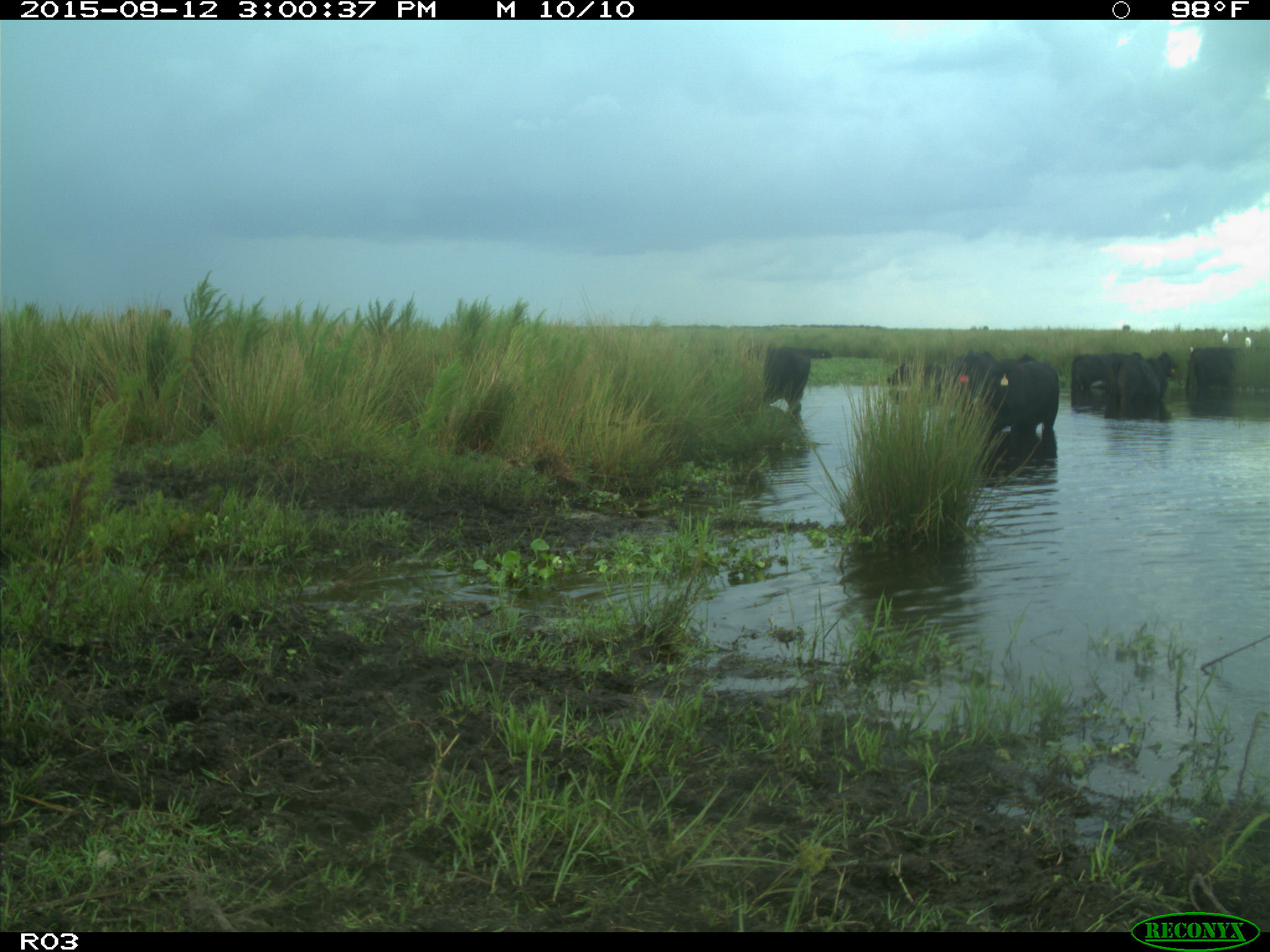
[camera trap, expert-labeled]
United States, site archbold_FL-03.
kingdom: Animalia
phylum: Chordata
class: Mammalia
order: Artiodactyla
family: Bovidae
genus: Bos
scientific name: Bos taurus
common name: domestic cow